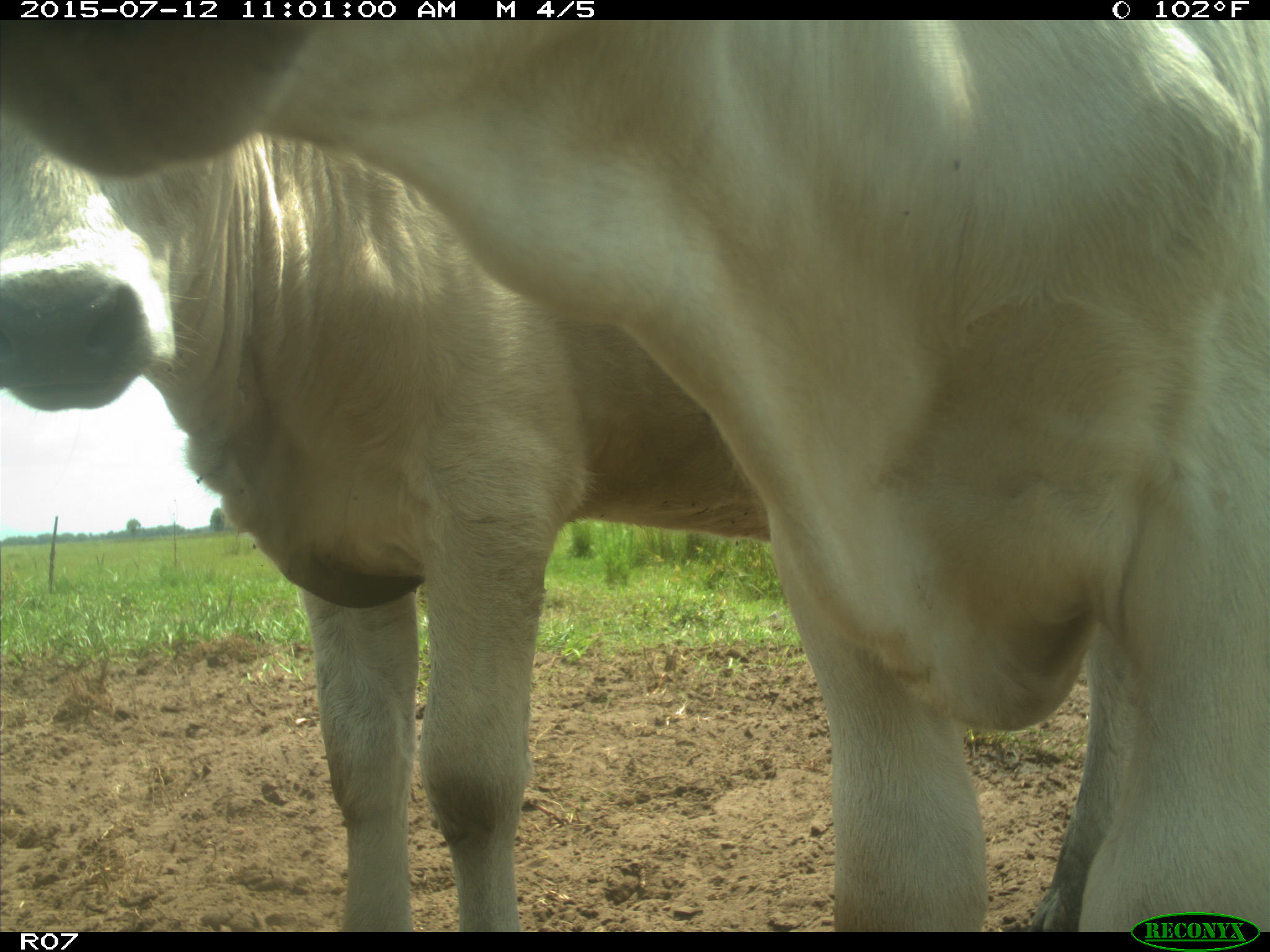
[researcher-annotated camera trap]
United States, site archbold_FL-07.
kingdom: Animalia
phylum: Chordata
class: Mammalia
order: Artiodactyla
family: Bovidae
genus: Bos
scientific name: Bos taurus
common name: domestic cow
Bos taurus (domestic cow).